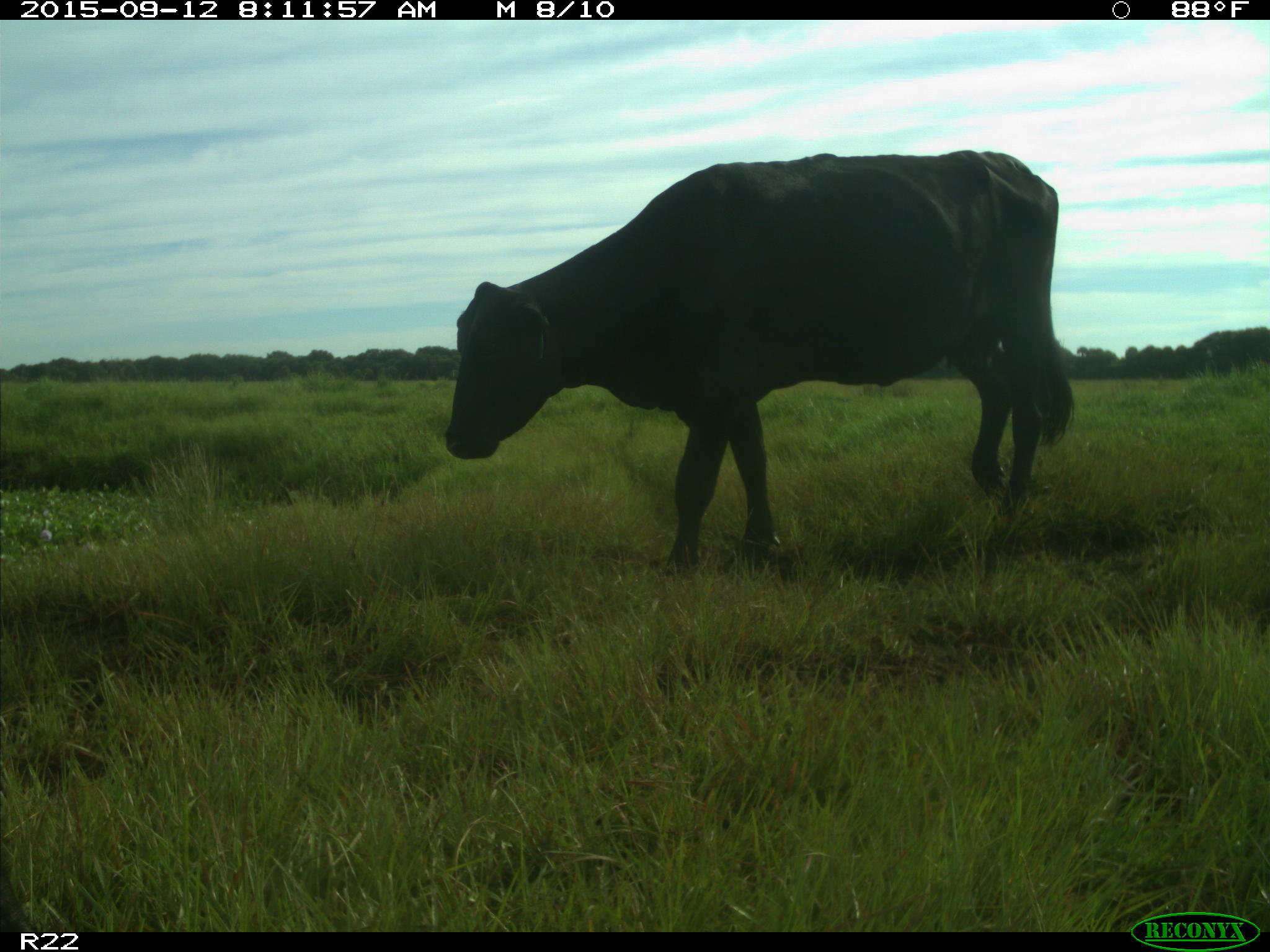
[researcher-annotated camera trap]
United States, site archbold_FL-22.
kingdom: Animalia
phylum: Chordata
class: Mammalia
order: Artiodactyla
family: Bovidae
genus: Bos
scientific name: Bos taurus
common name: domestic cow